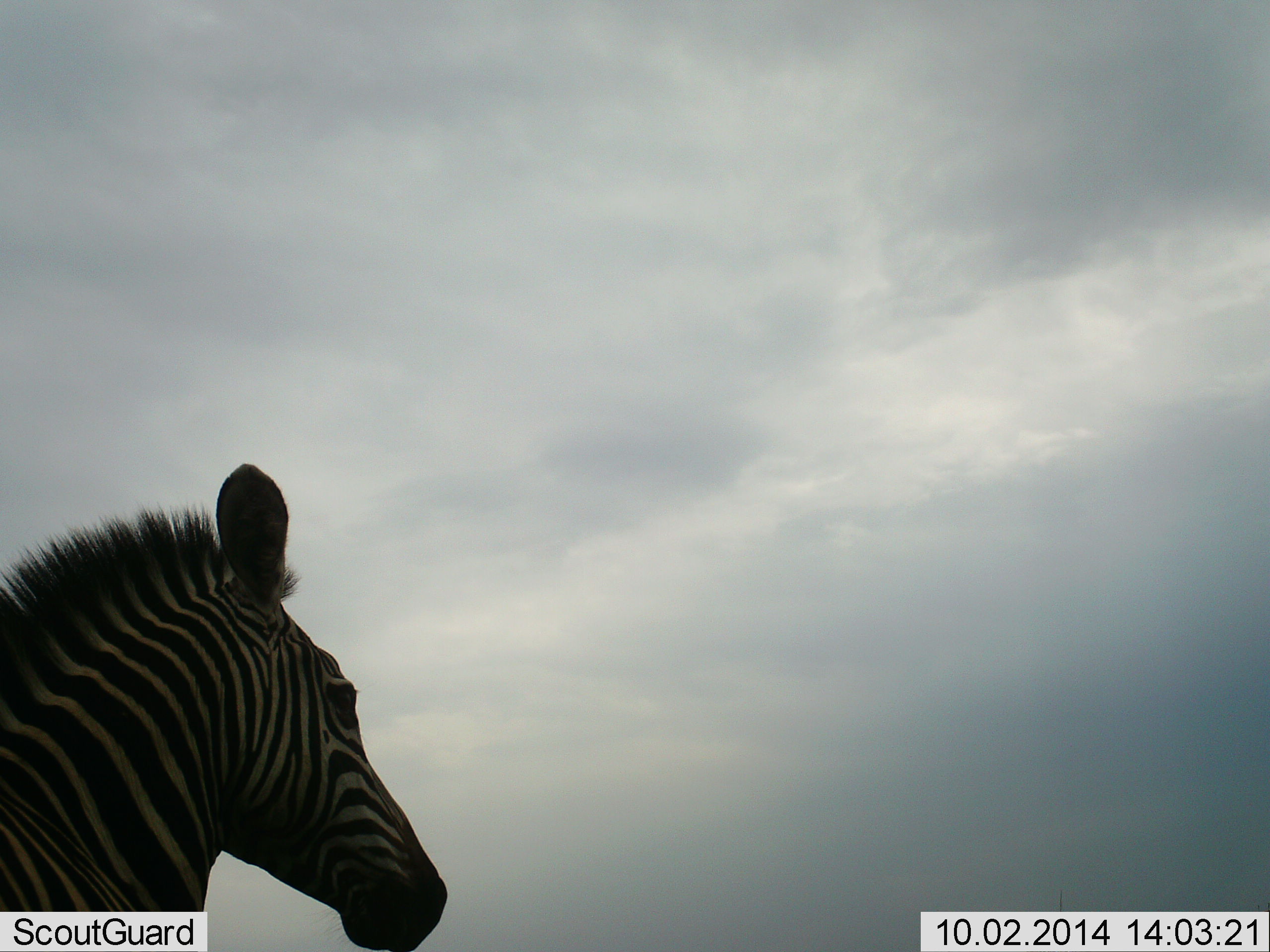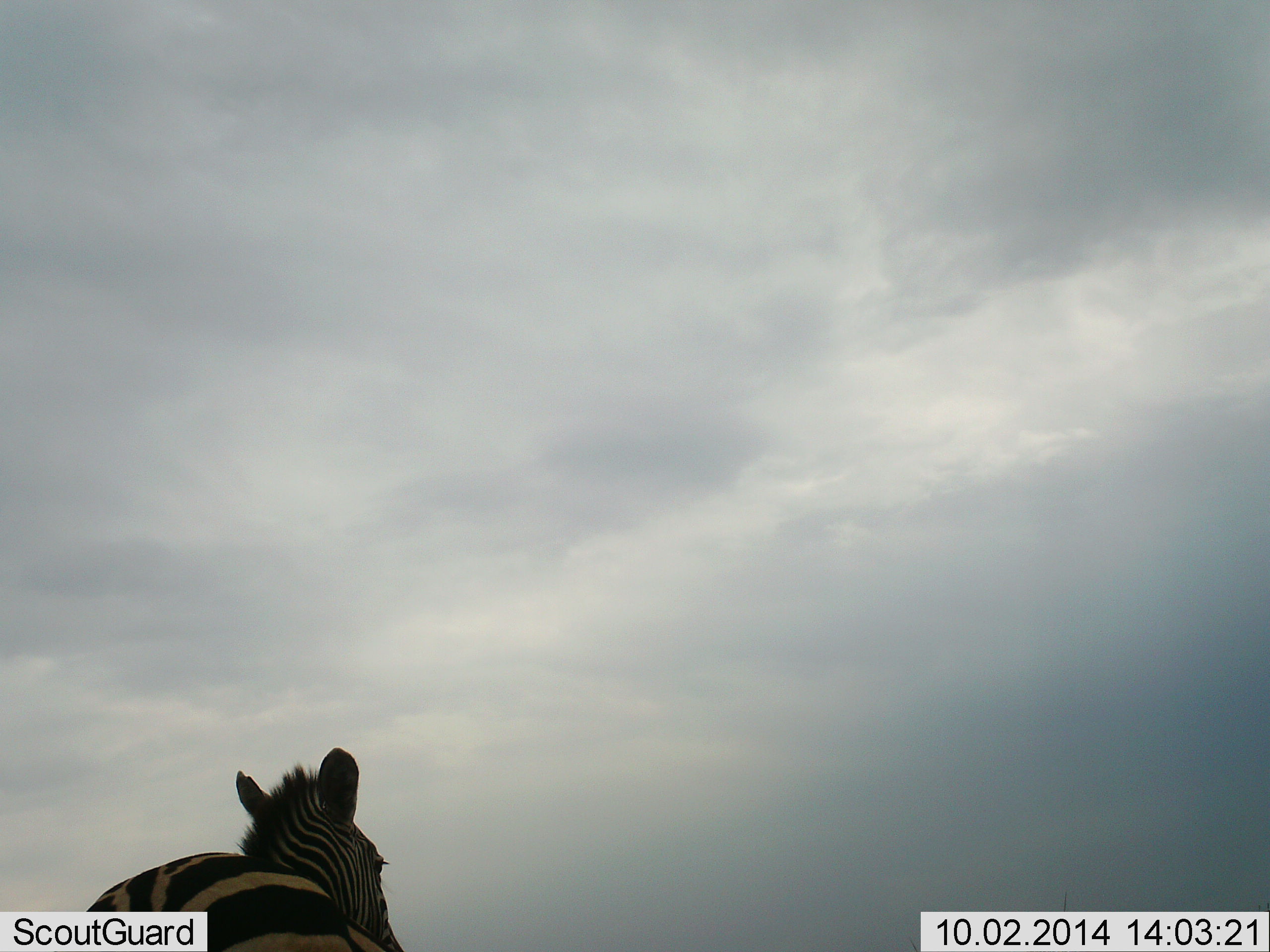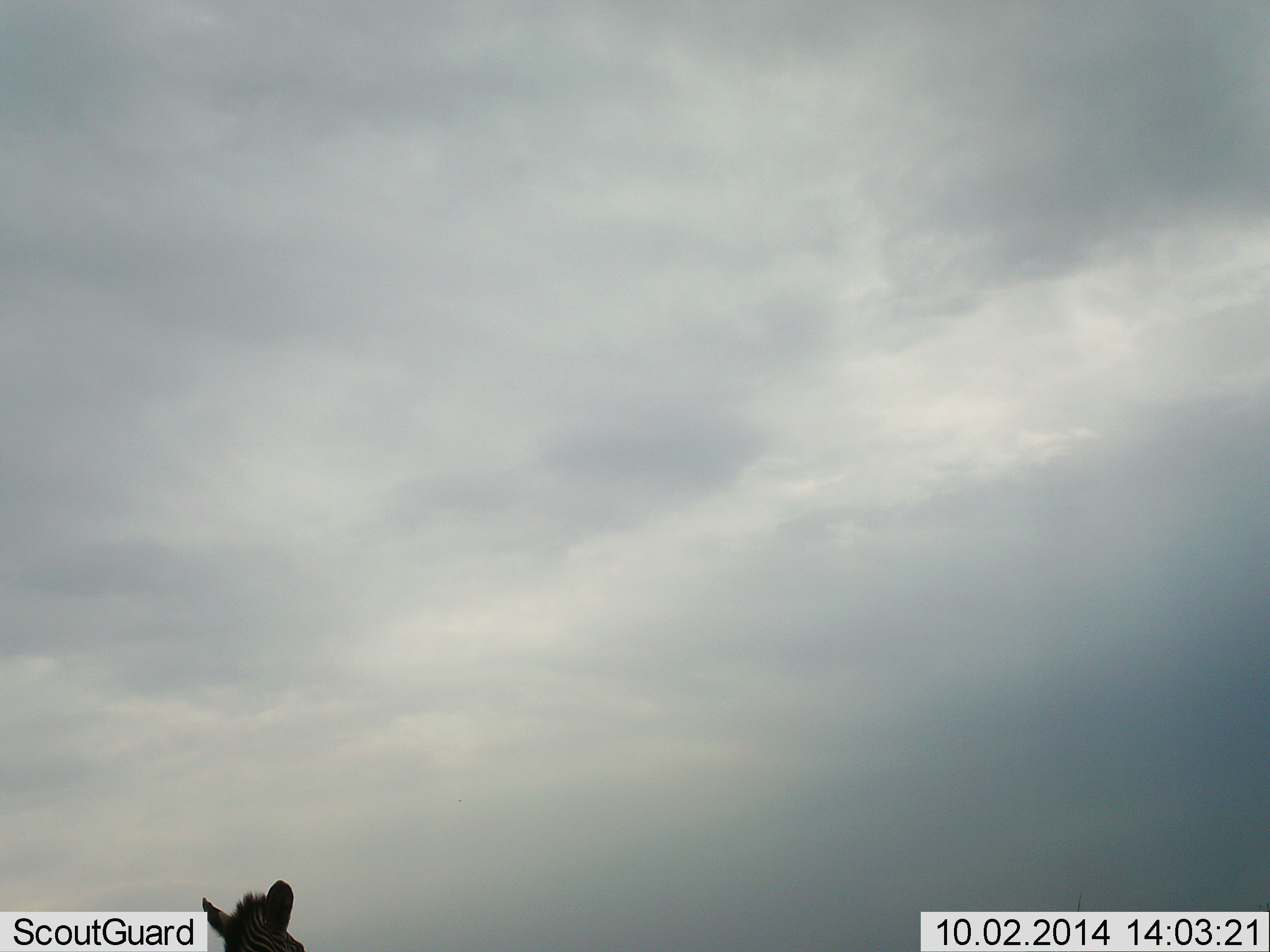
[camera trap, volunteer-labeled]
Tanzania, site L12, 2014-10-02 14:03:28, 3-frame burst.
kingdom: Animalia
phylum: Chordata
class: Mammalia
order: Perissodactyla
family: Equidae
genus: Equus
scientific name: Equus quagga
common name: plains zebra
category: zebra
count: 1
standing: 50%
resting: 0%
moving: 60%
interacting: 0%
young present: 0%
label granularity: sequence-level